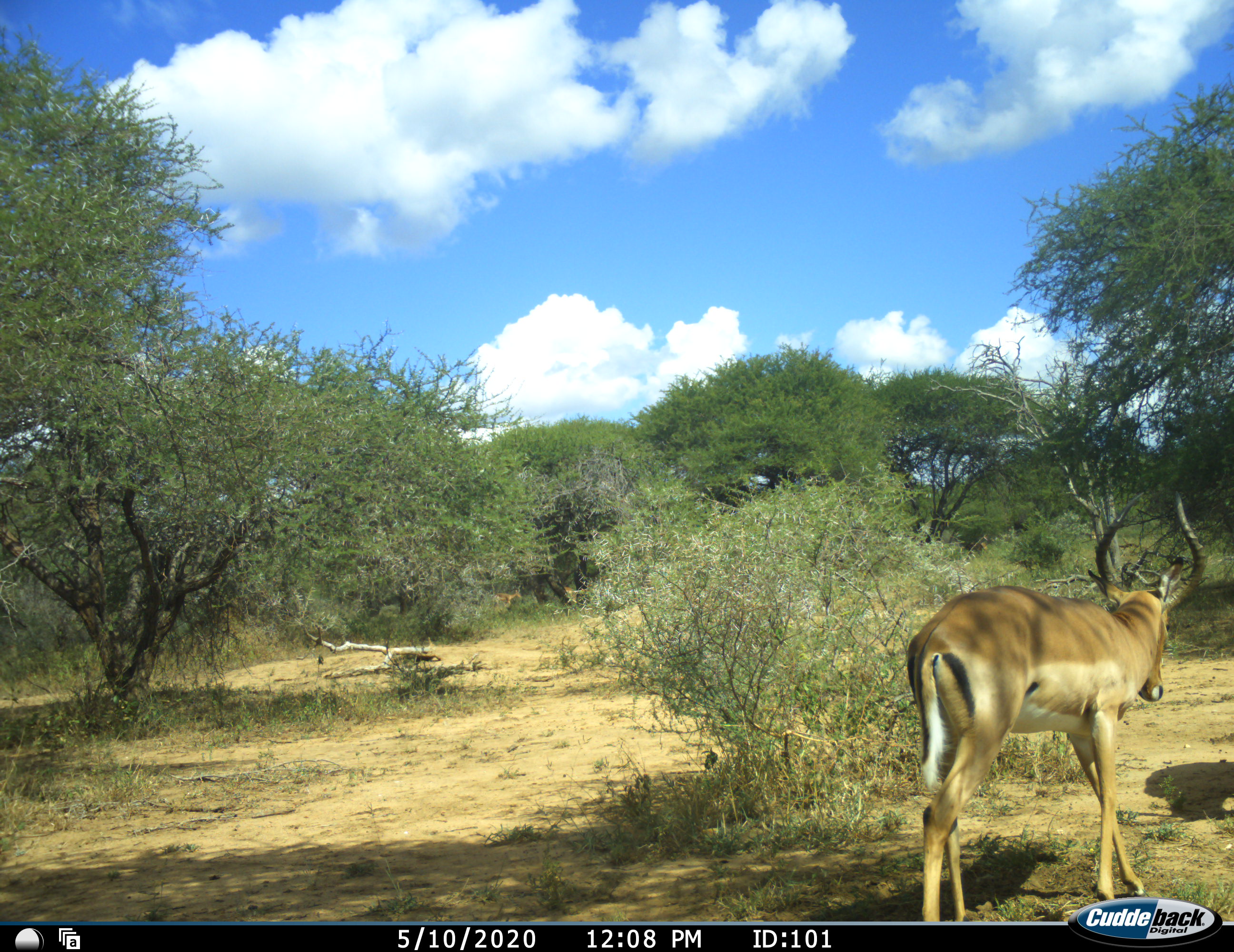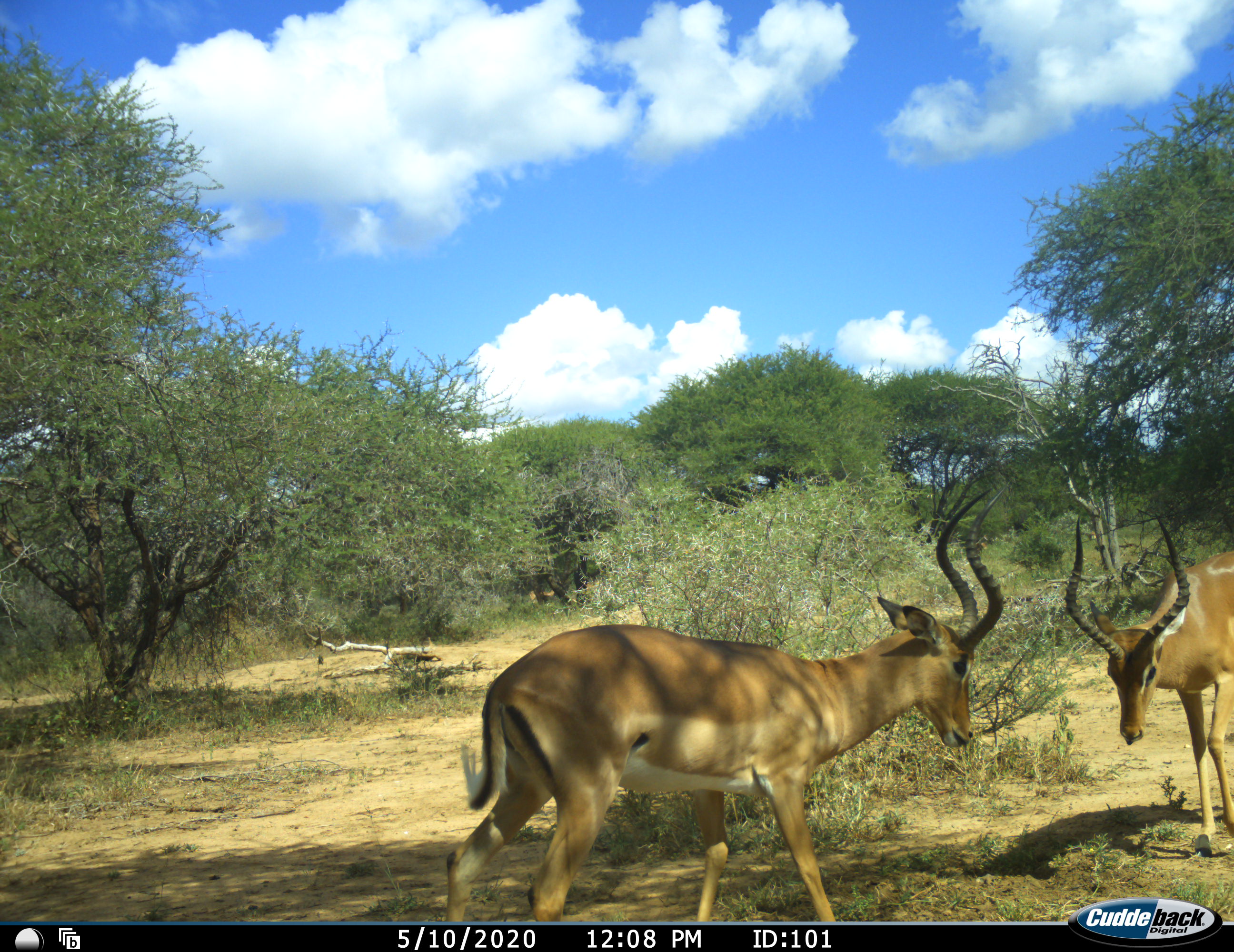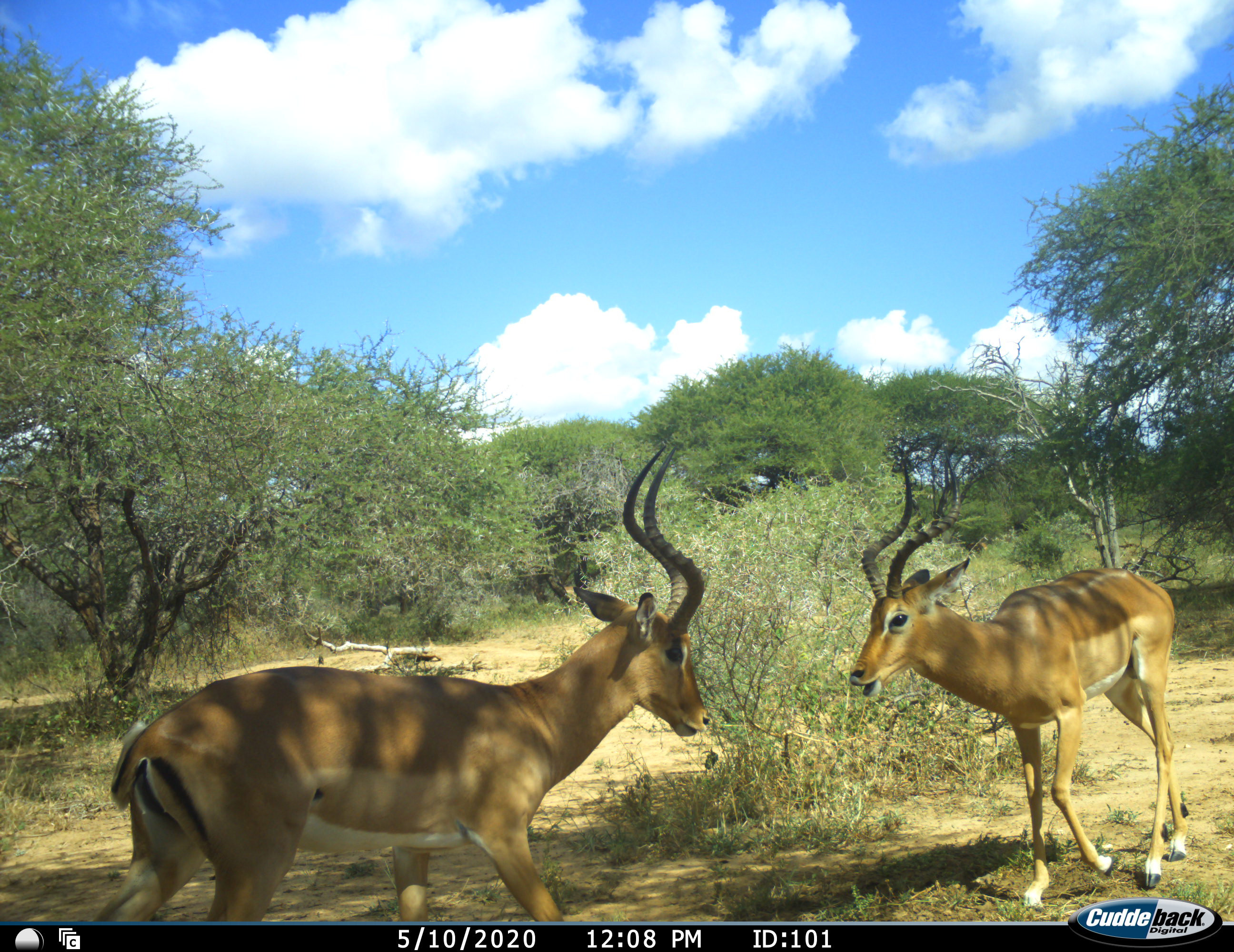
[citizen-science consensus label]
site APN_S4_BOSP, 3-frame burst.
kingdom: Animalia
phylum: Chordata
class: Mammalia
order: Artiodactyla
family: Bovidae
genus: Aepyceros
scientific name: Aepyceros melampus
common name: impala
Impala (Aepyceros melampus), count 2. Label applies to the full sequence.